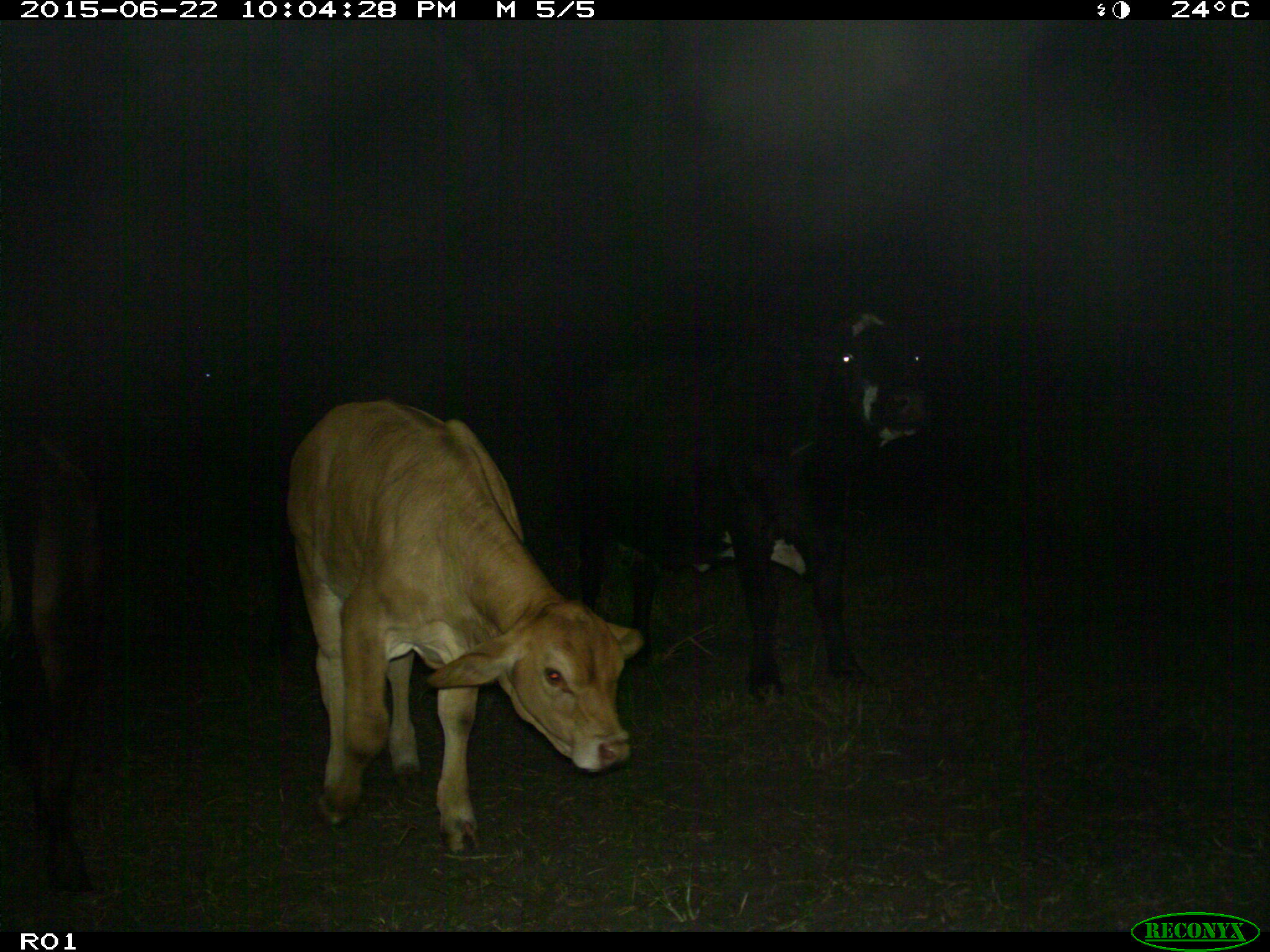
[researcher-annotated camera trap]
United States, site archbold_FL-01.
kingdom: Animalia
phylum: Chordata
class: Mammalia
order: Artiodactyla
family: Bovidae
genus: Bos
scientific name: Bos taurus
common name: domestic cow